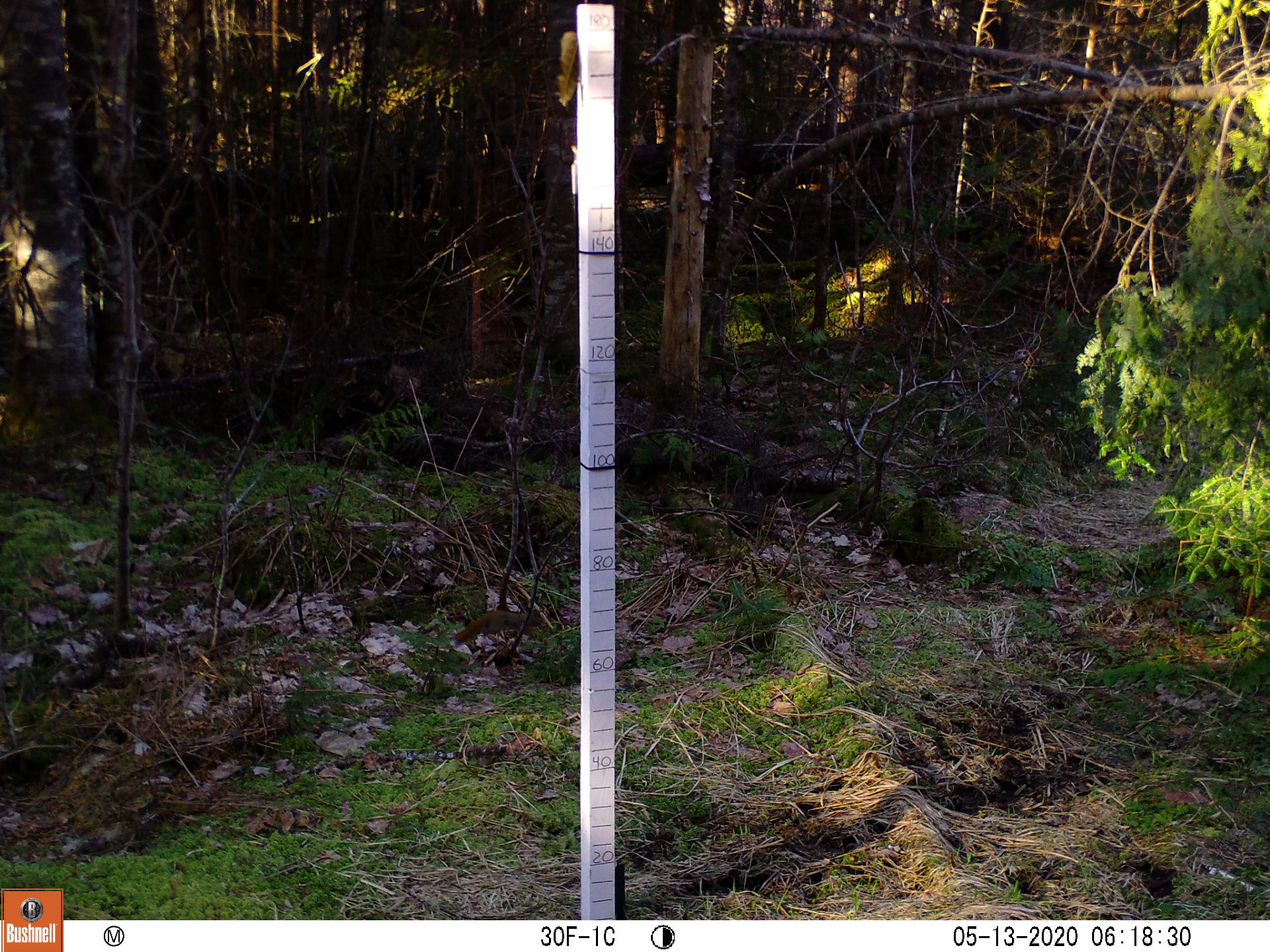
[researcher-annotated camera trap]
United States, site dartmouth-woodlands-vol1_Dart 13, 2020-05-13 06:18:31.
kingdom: Animalia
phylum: Chordata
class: Mammalia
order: Rodentia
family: Sciuridae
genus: Tamiasciurus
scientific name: Tamiasciurus hudsonicus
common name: red squirrel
Red squirrel (Tamiasciurus hudsonicus).